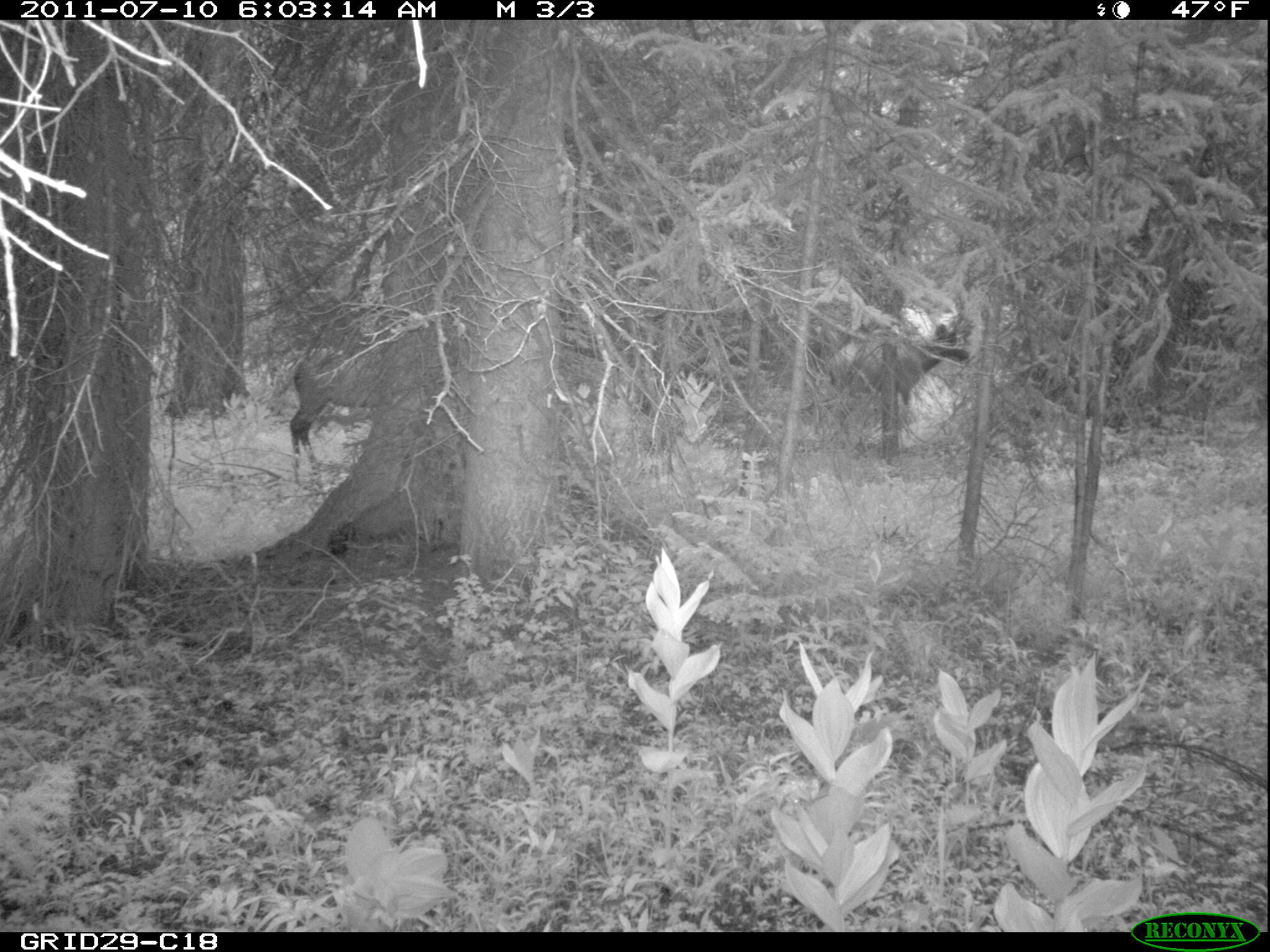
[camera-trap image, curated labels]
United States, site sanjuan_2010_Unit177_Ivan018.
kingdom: Animalia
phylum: Chordata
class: Mammalia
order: Artiodactyla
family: Cervidae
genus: Cervus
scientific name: Cervus elaphus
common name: red deer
Cervus elaphus (red deer).